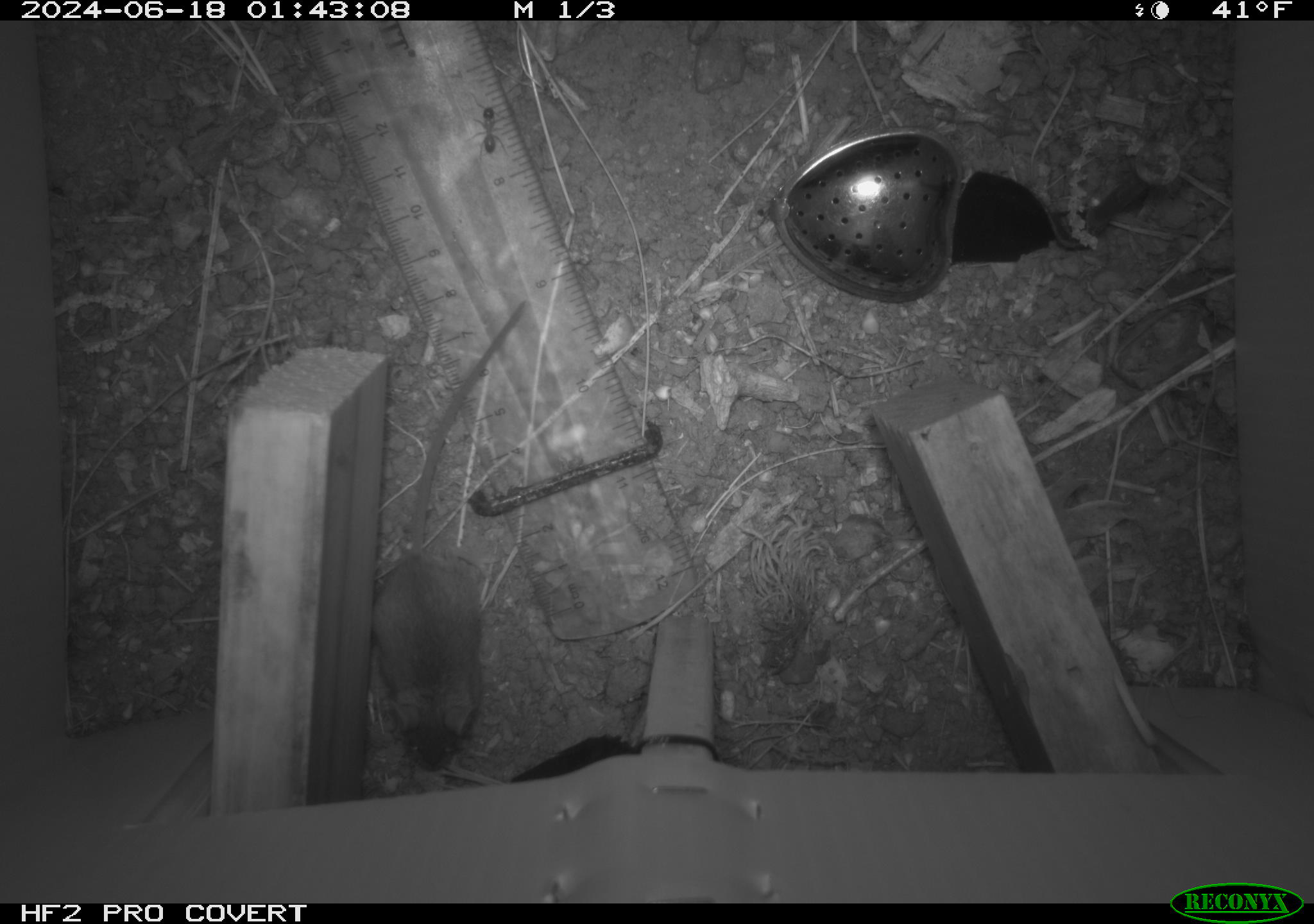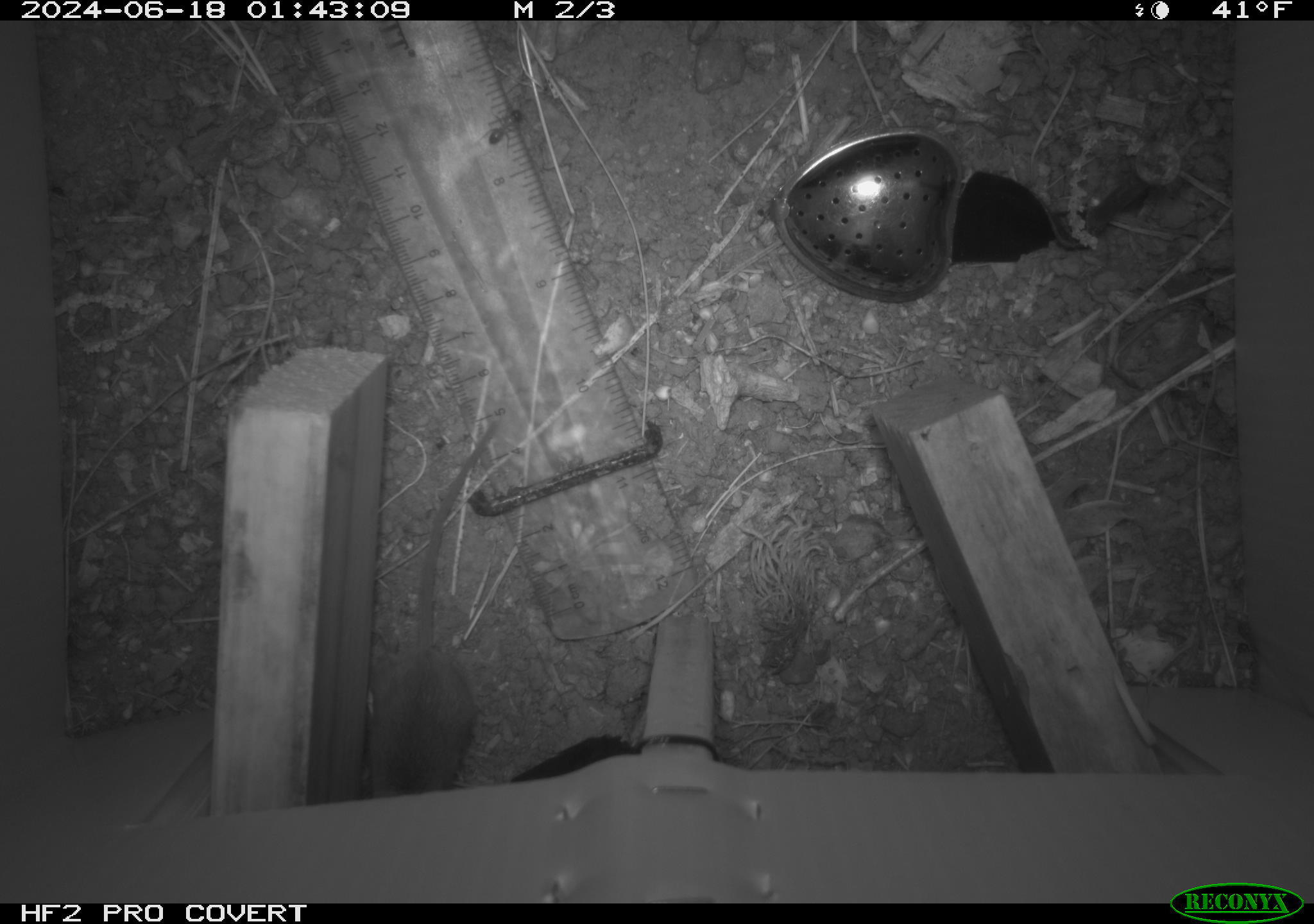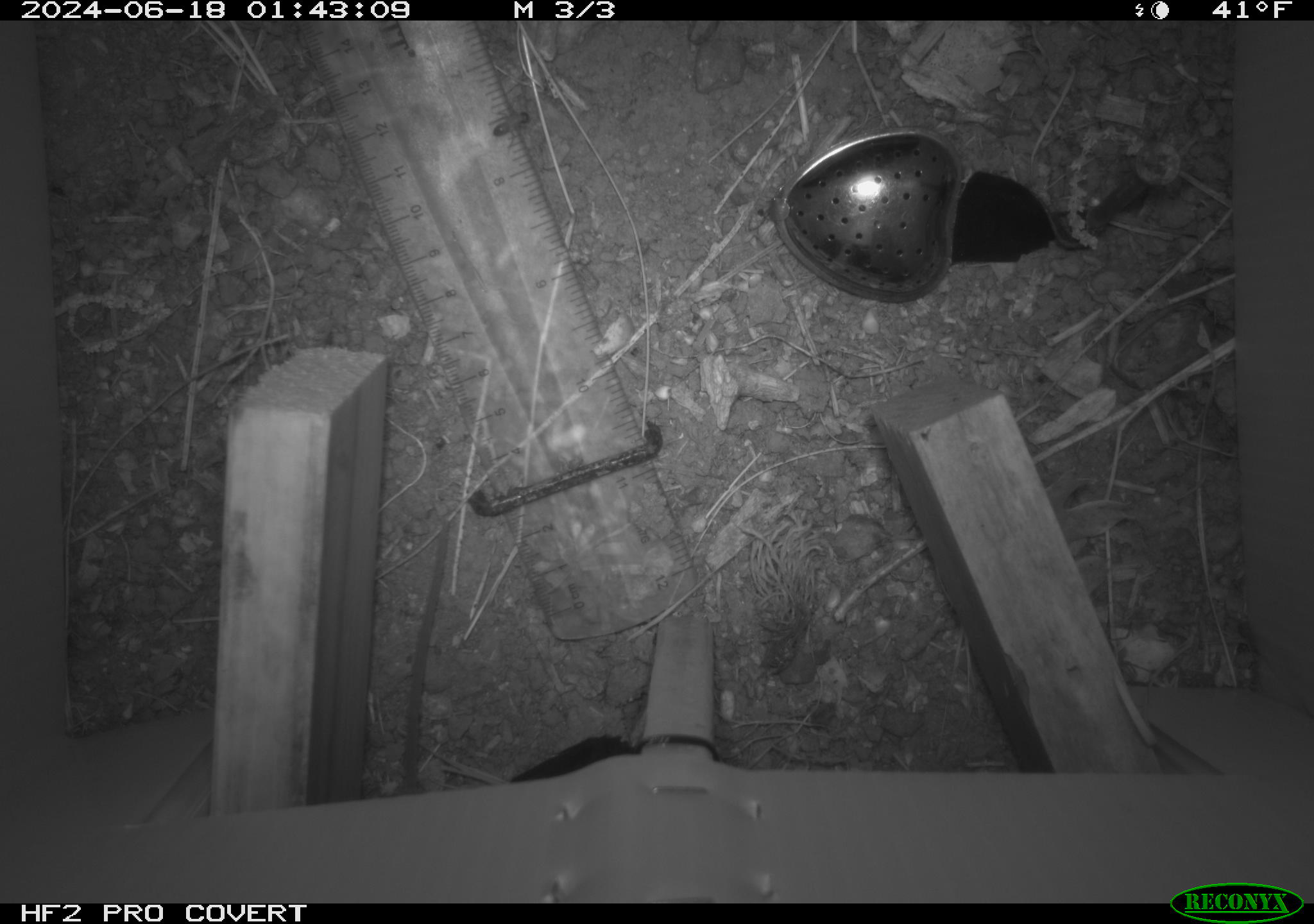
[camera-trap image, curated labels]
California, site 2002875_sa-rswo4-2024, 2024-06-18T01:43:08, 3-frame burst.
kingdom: Animalia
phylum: Chordata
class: Mammalia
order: Rodentia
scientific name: Rodentia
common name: mouse species